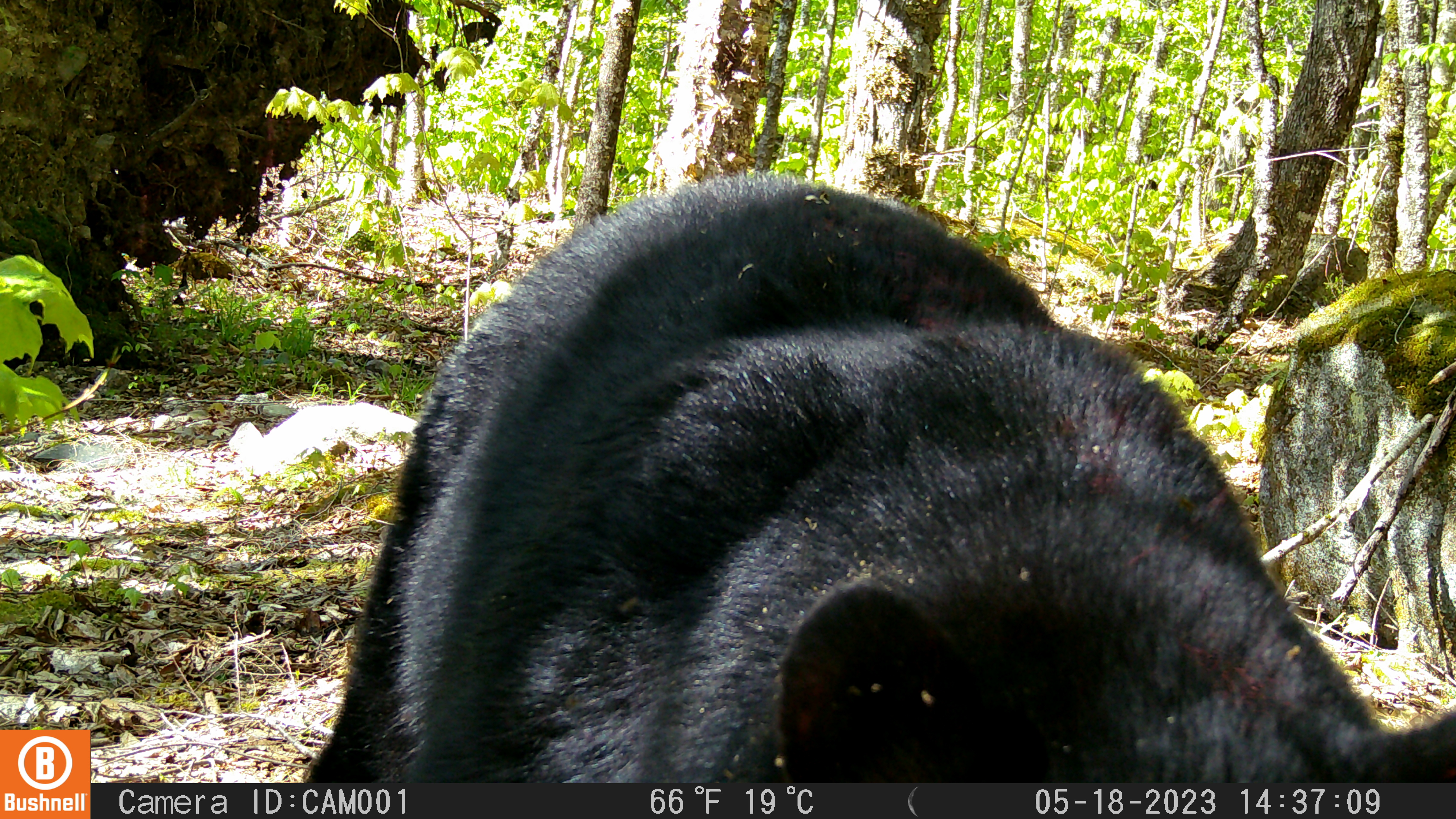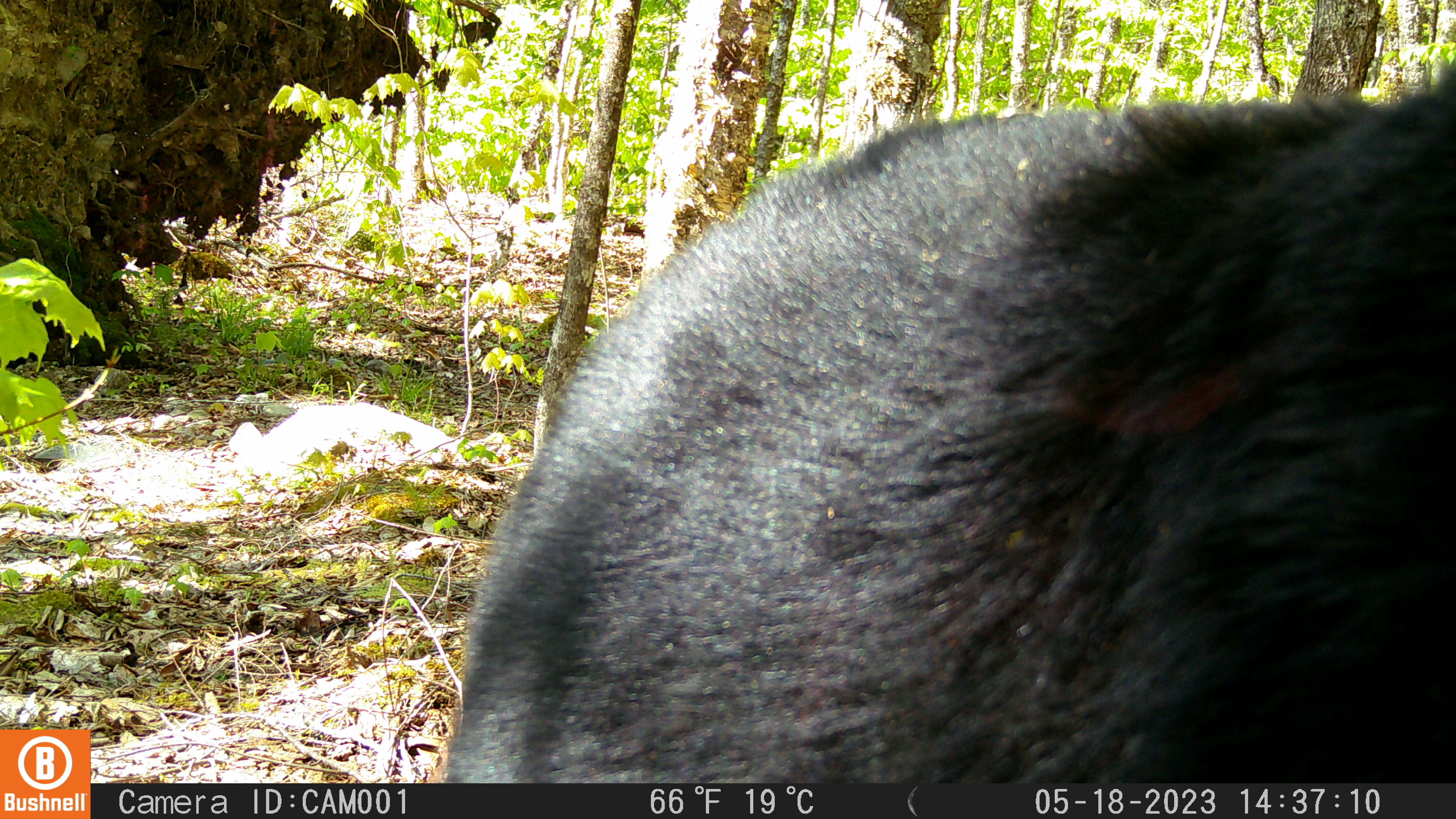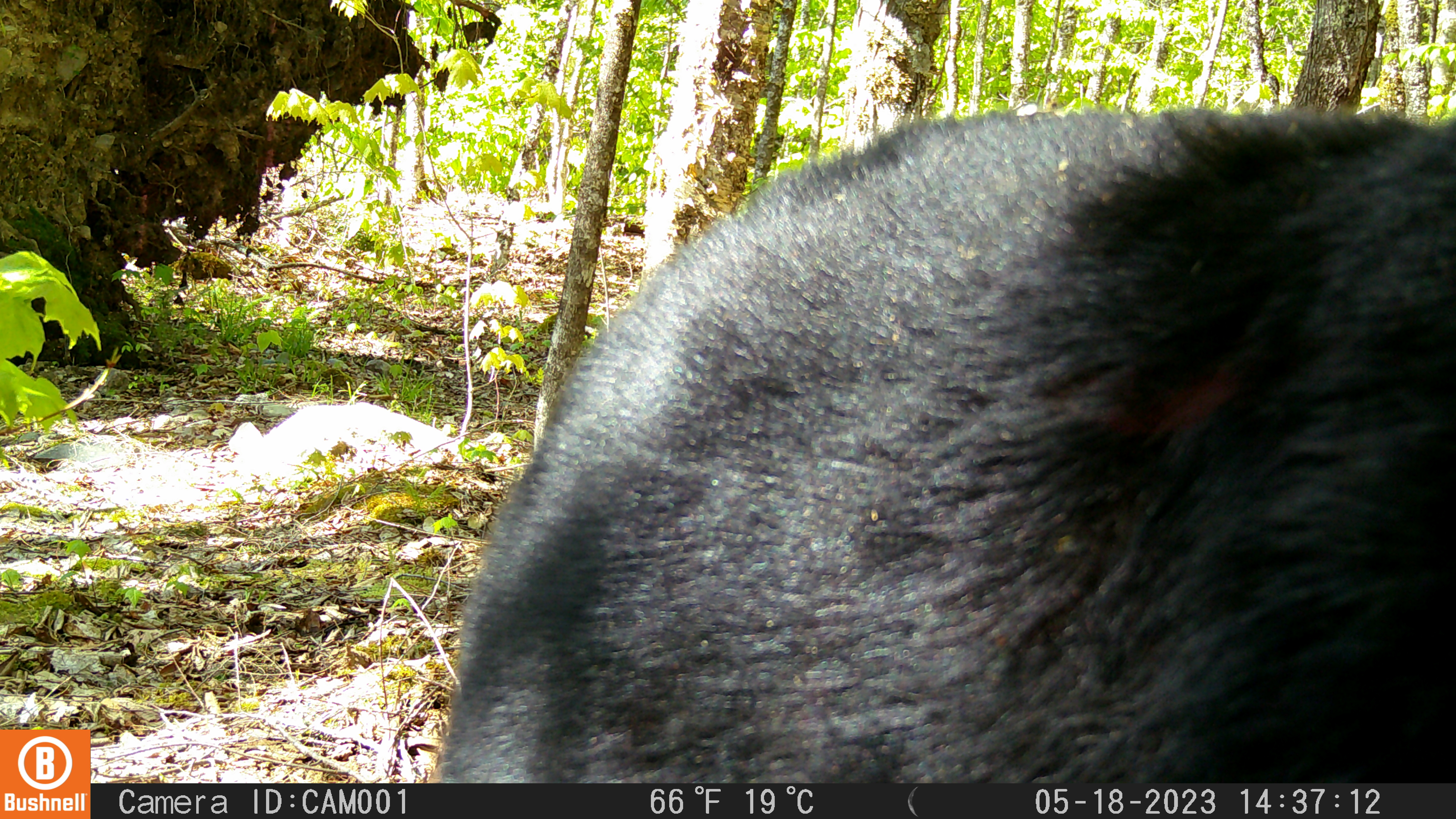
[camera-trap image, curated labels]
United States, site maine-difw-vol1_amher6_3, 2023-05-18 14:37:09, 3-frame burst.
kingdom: Animalia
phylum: Chordata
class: Mammalia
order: Carnivora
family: Ursidae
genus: Ursus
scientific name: Ursus americanus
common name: black bear